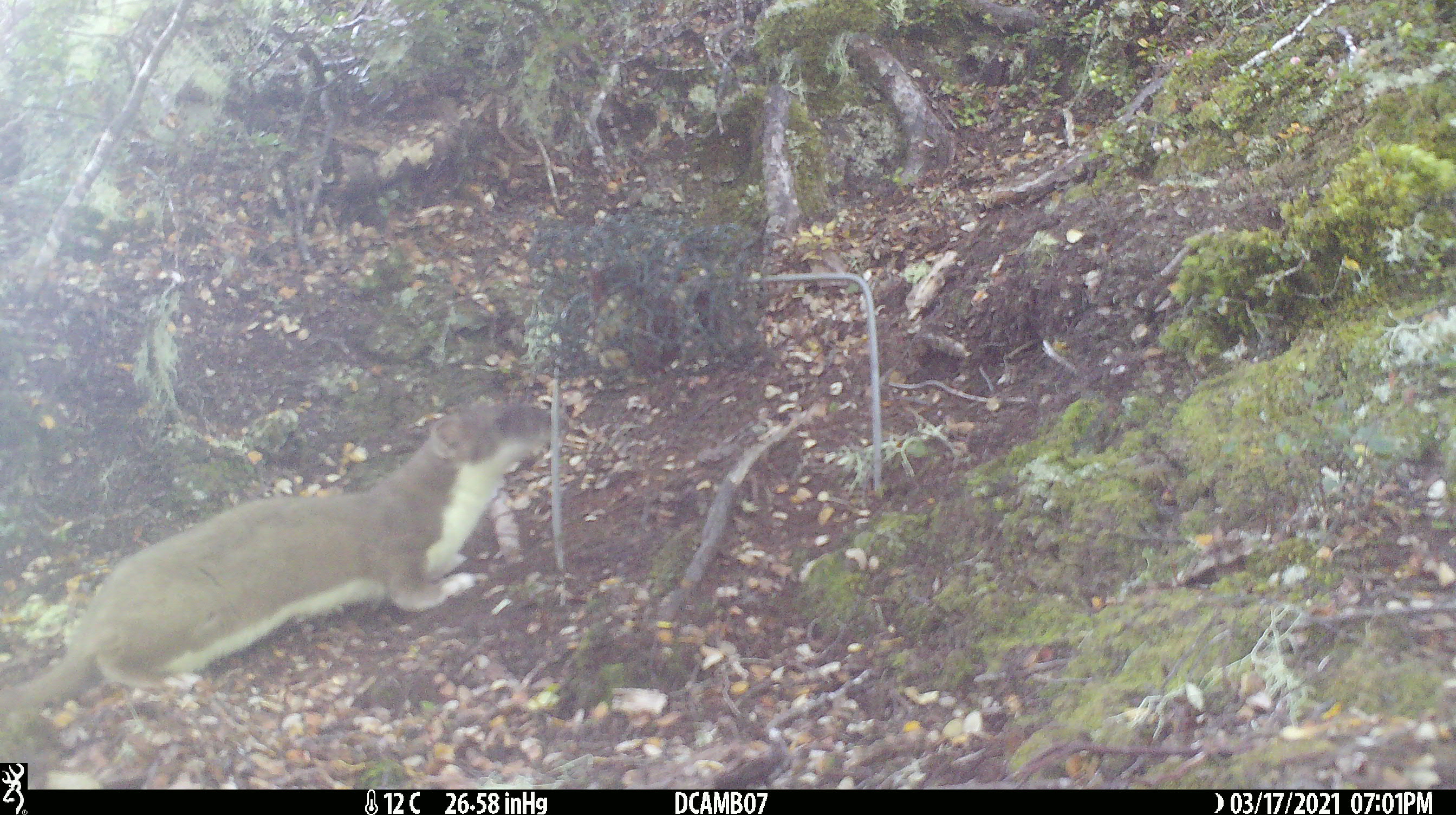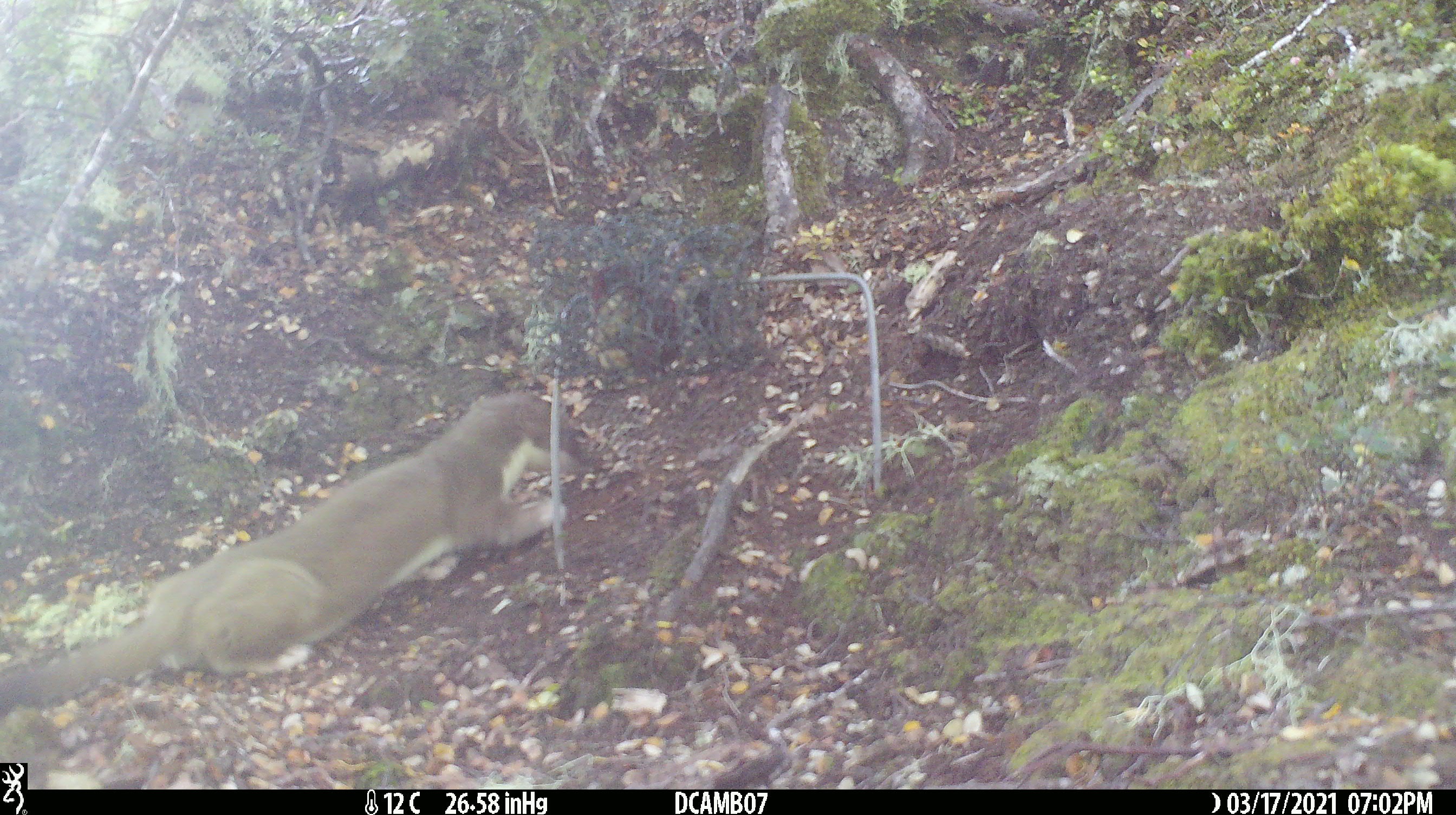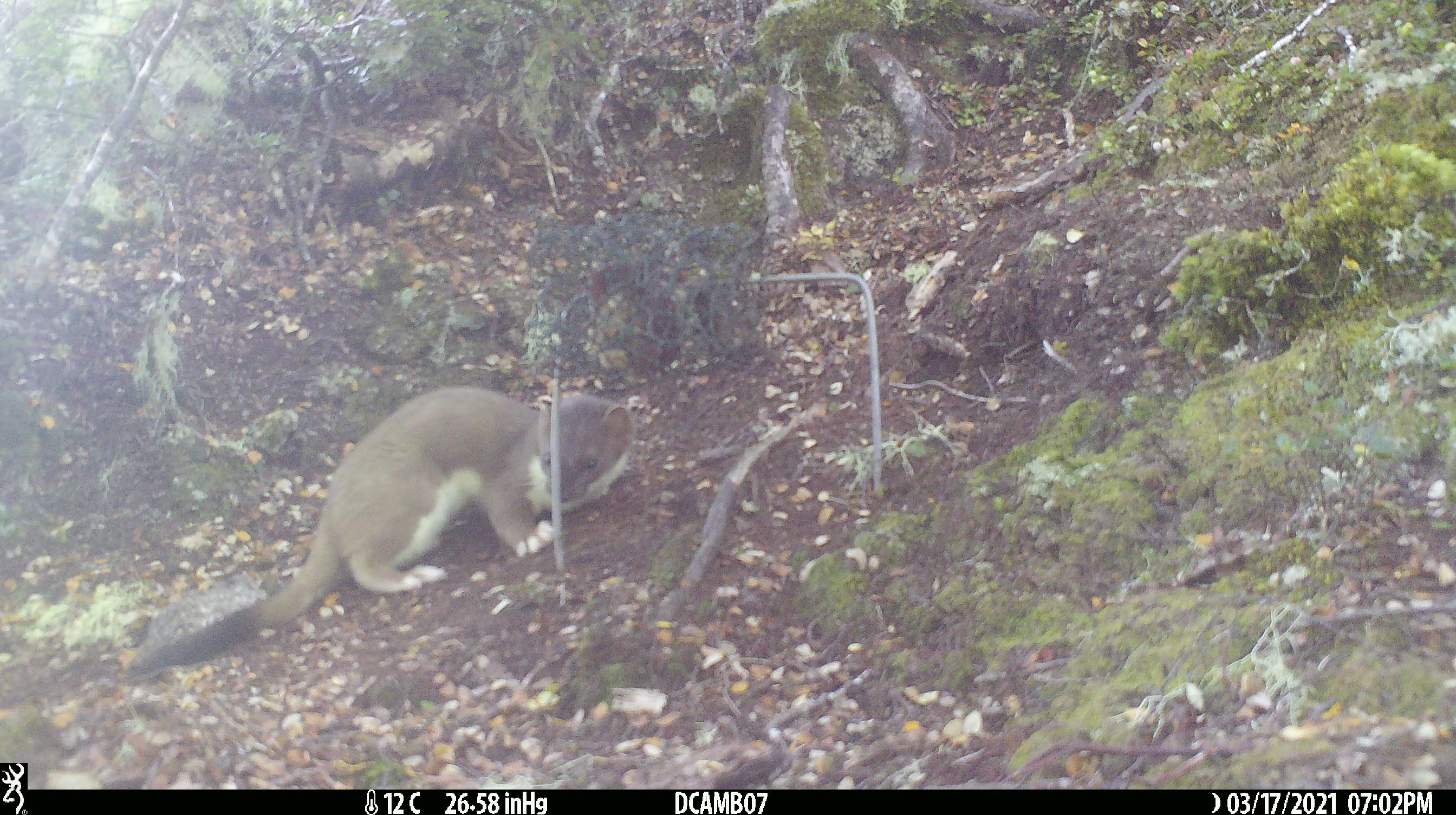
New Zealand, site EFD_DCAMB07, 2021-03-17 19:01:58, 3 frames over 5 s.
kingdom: Animalia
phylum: Chordata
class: Mammalia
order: Carnivora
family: Mustelidae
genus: Mustela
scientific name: Mustela erminea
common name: stoat